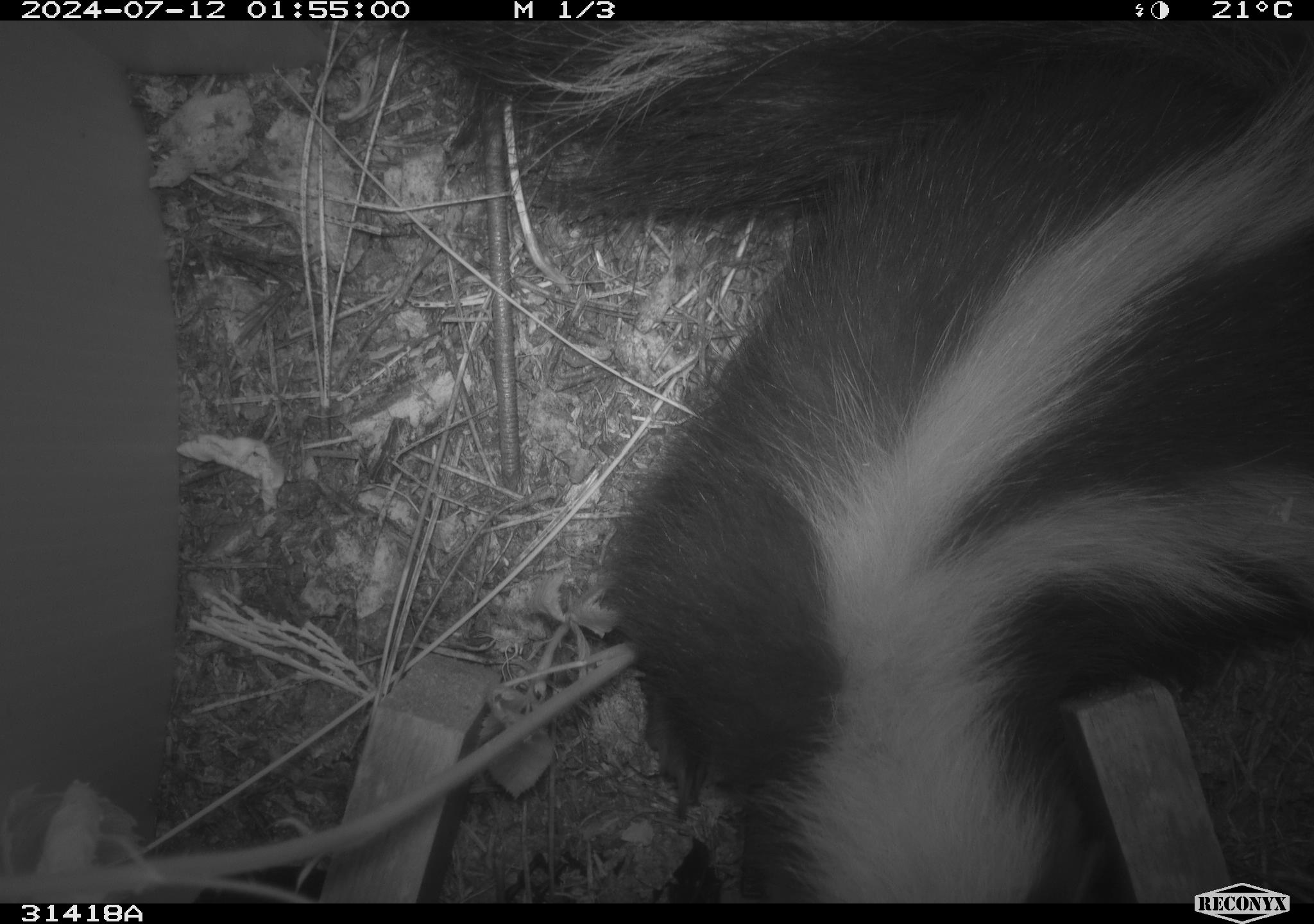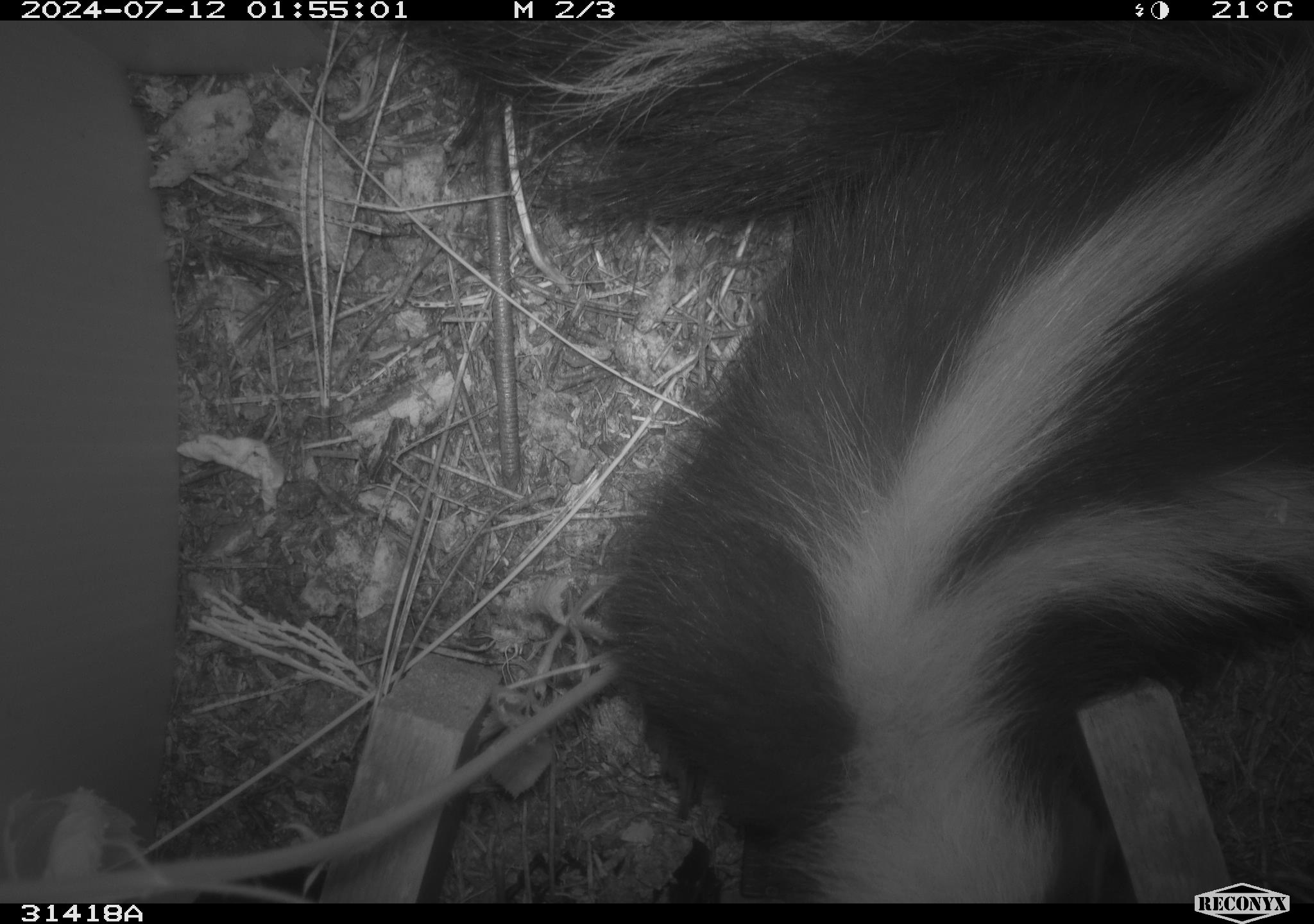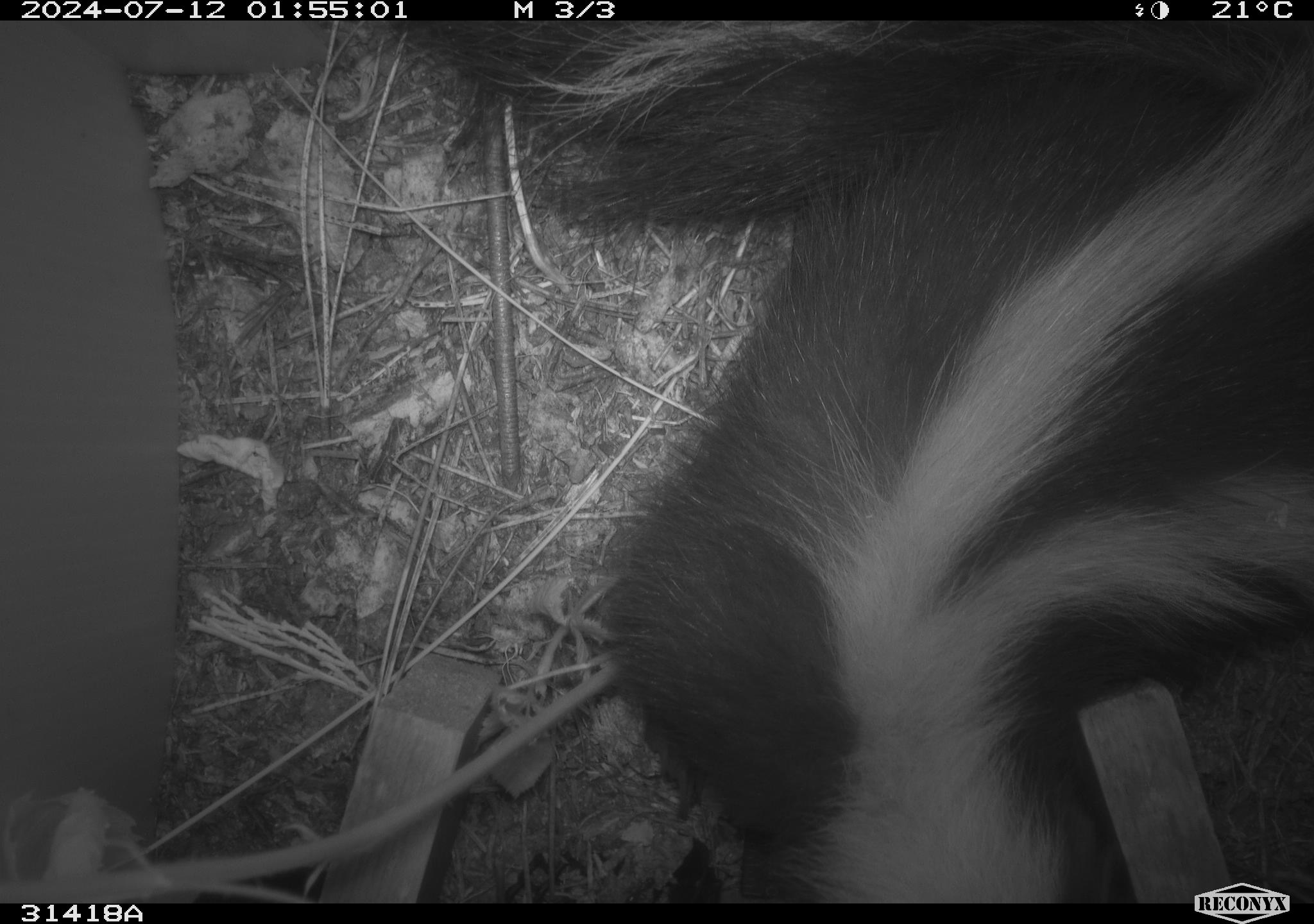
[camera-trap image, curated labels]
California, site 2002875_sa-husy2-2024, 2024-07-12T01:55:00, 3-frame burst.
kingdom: Animalia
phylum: Chordata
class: Mammalia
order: Carnivora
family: Mephitidae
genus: Mephitis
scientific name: Mephitis mephitis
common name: striped skunk